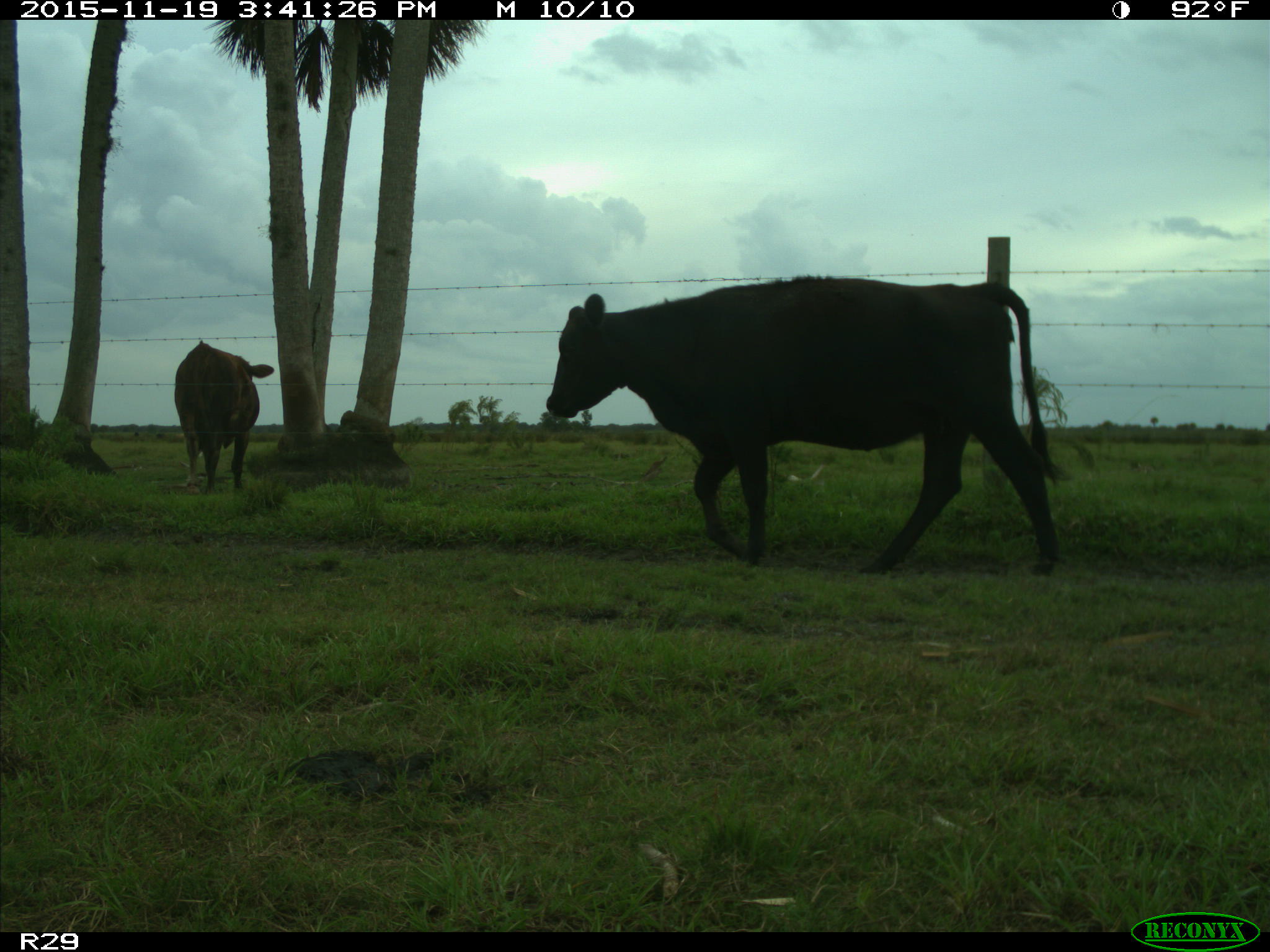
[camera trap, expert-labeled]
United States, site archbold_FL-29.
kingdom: Animalia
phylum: Chordata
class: Mammalia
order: Artiodactyla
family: Bovidae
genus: Bos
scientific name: Bos taurus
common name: domestic cow